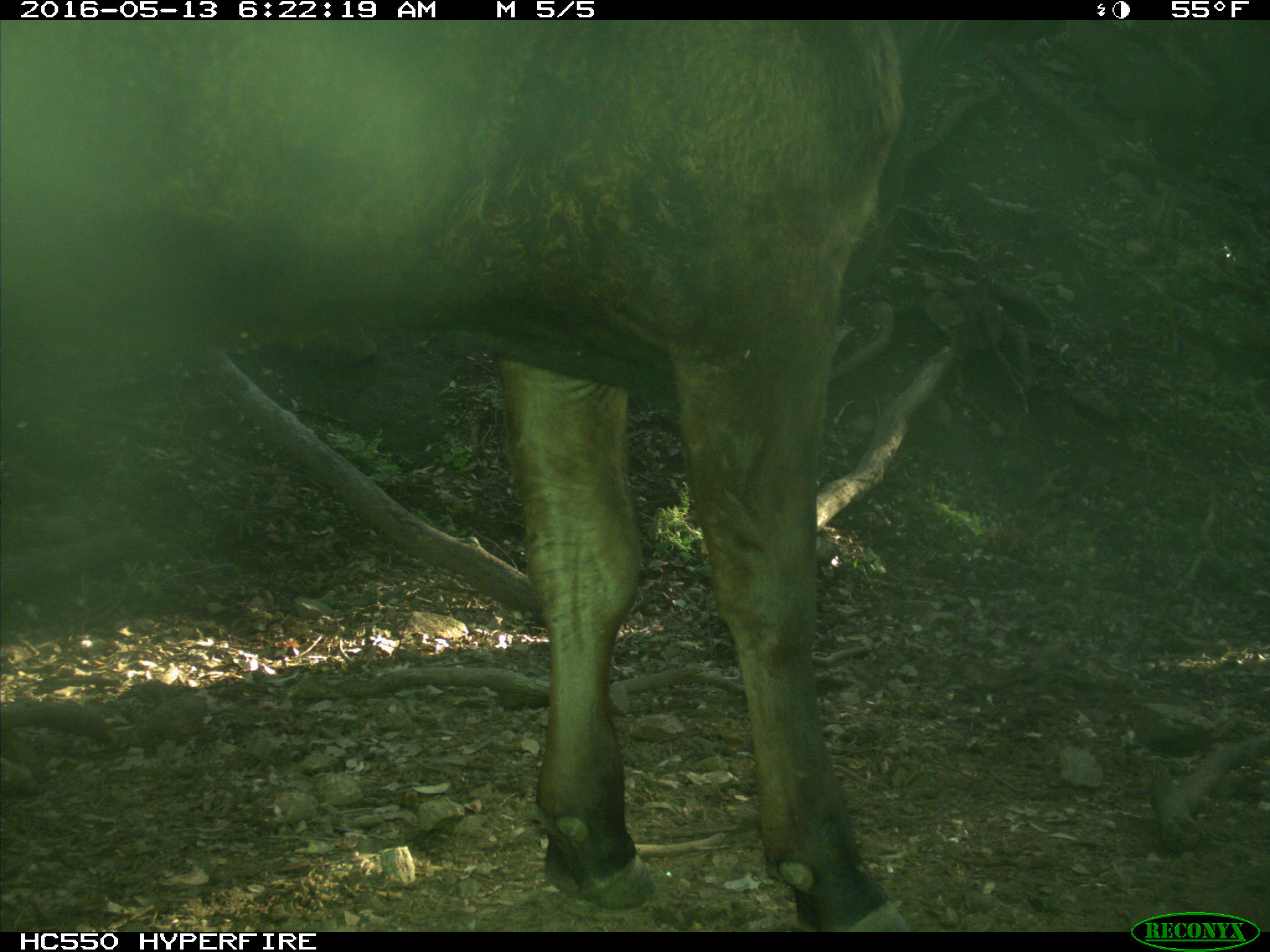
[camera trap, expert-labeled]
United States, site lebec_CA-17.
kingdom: Animalia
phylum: Chordata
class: Mammalia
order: Artiodactyla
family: Bovidae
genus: Bos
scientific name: Bos taurus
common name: domestic cow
Bos taurus (domestic cow).